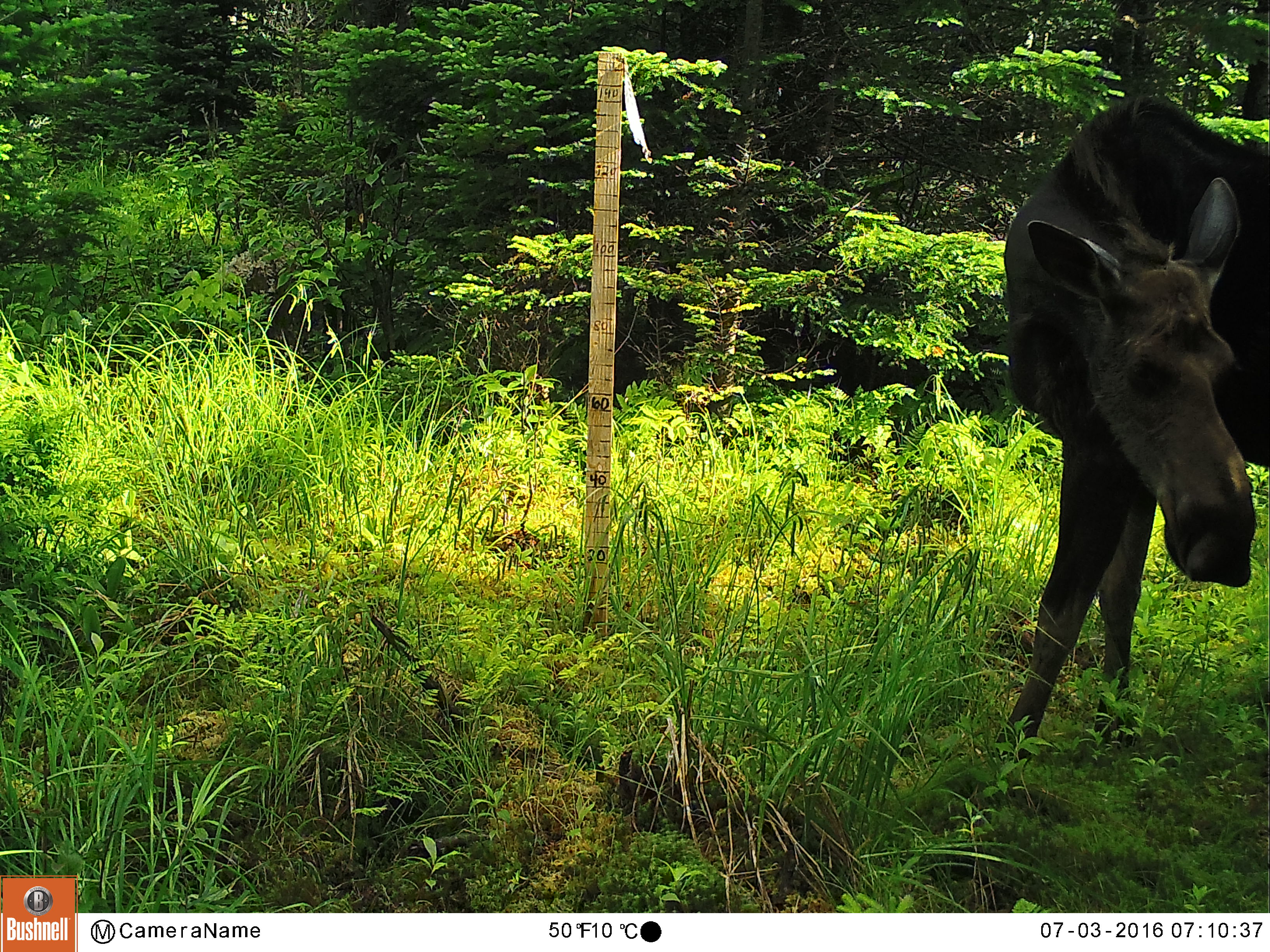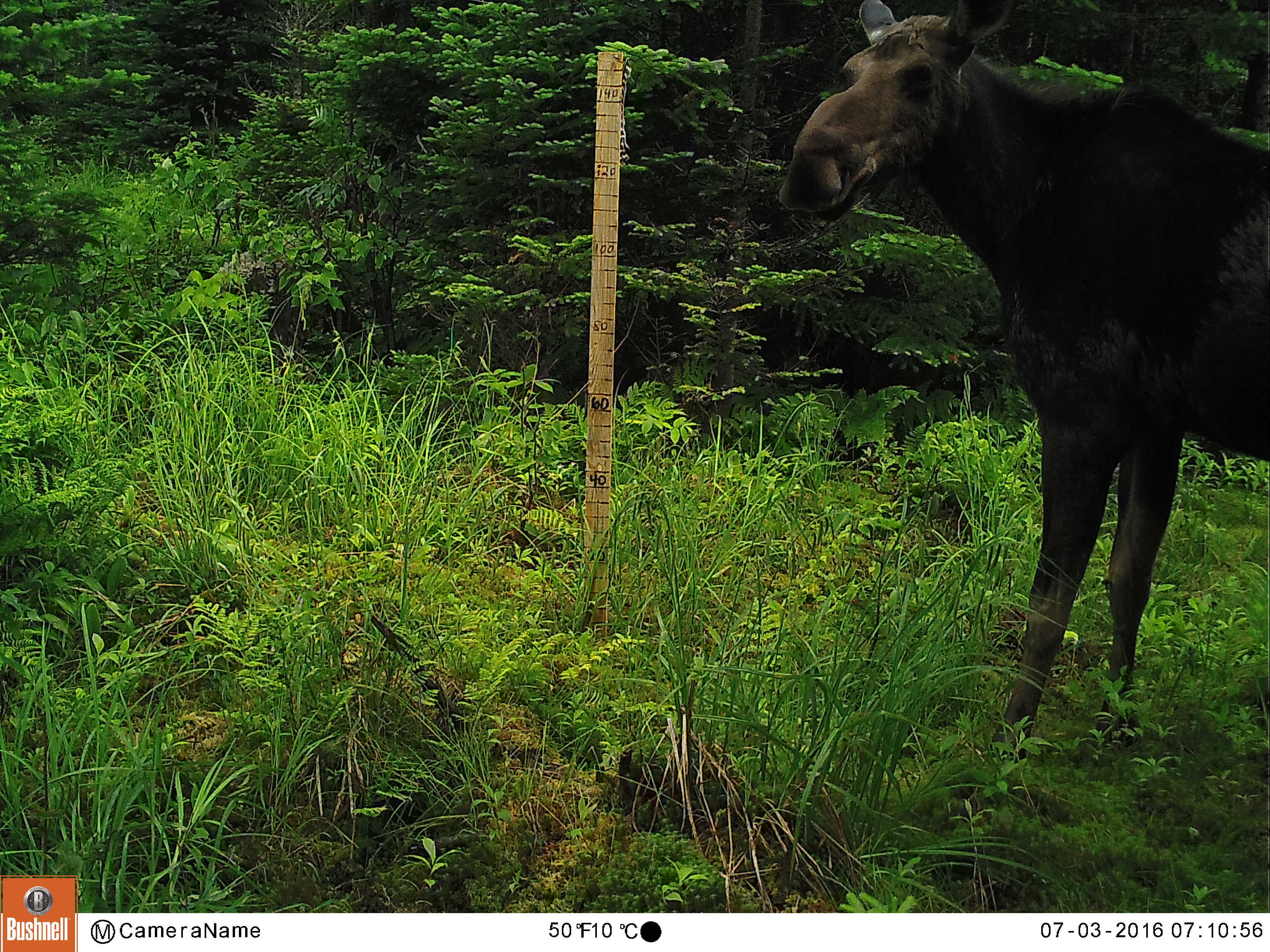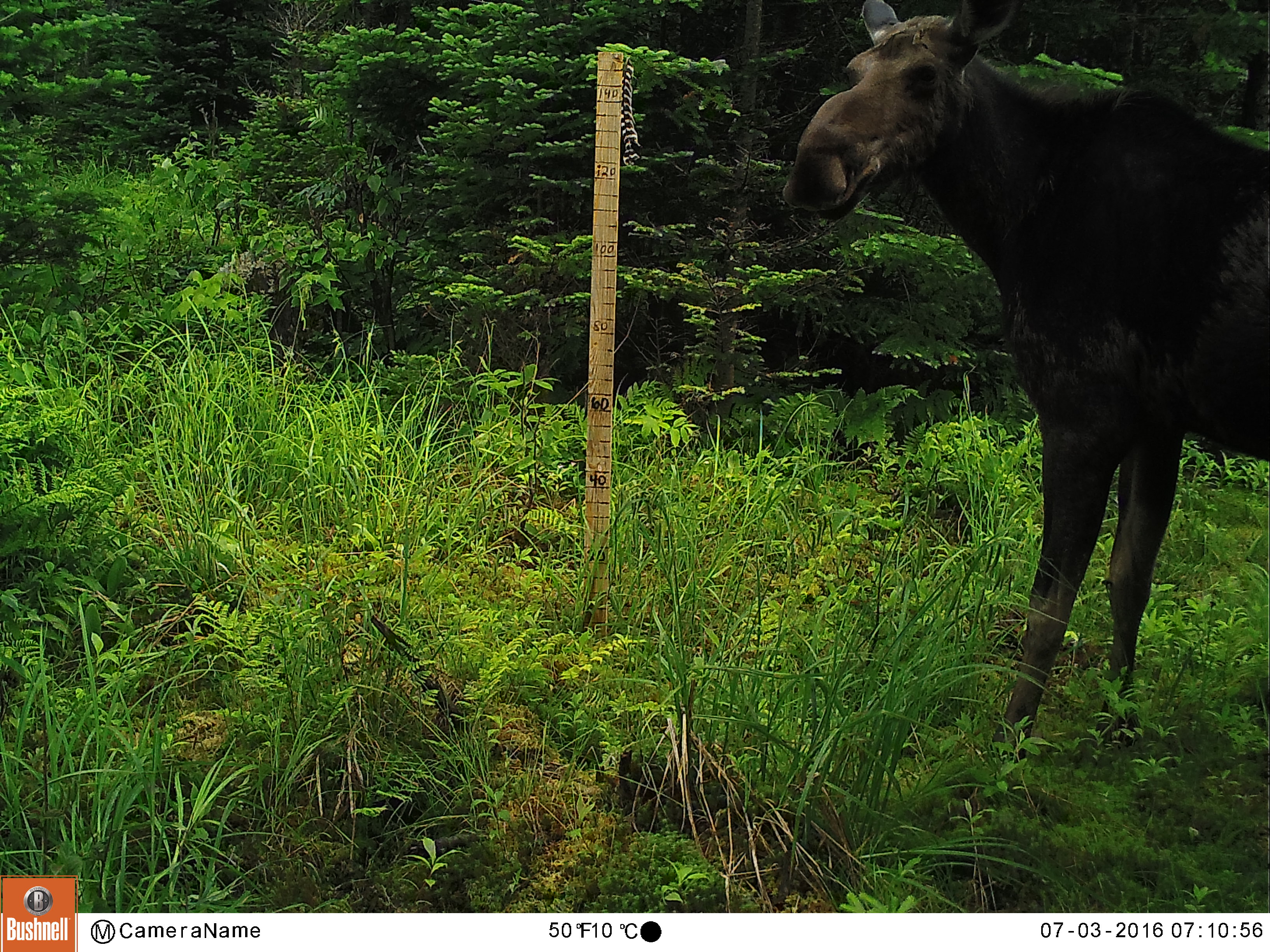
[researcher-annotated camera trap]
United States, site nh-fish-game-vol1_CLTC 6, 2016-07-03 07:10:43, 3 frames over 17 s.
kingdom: Animalia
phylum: Chordata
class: Mammalia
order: Artiodactyla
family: Cervidae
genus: Alces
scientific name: Alces alces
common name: moose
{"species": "moose (Alces alces)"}